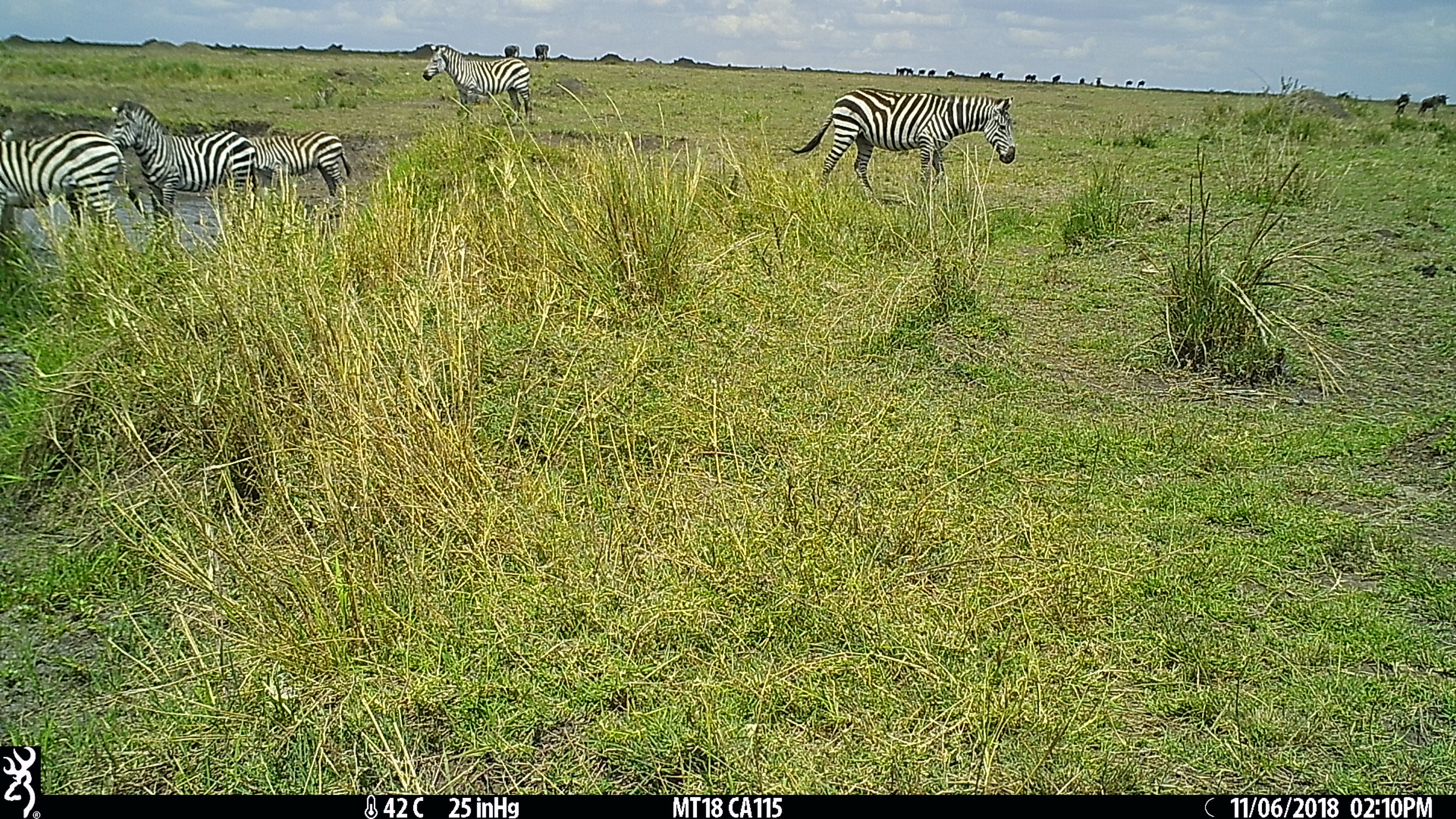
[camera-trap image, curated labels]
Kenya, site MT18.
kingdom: Animalia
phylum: Chordata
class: Mammalia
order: Perissodactyla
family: Equidae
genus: Equus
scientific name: Equus quagga burchellii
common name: burchell's zebra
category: zebra